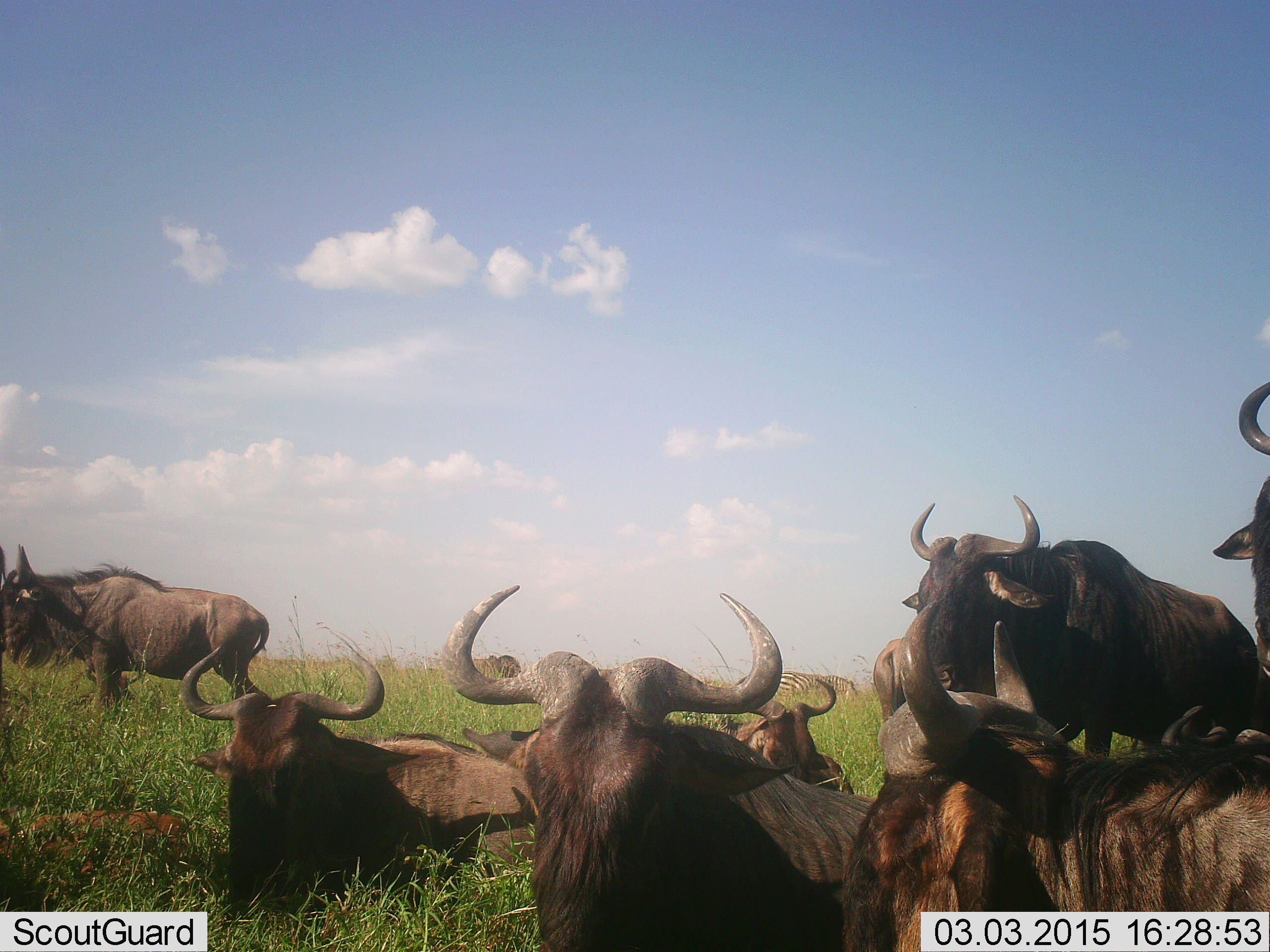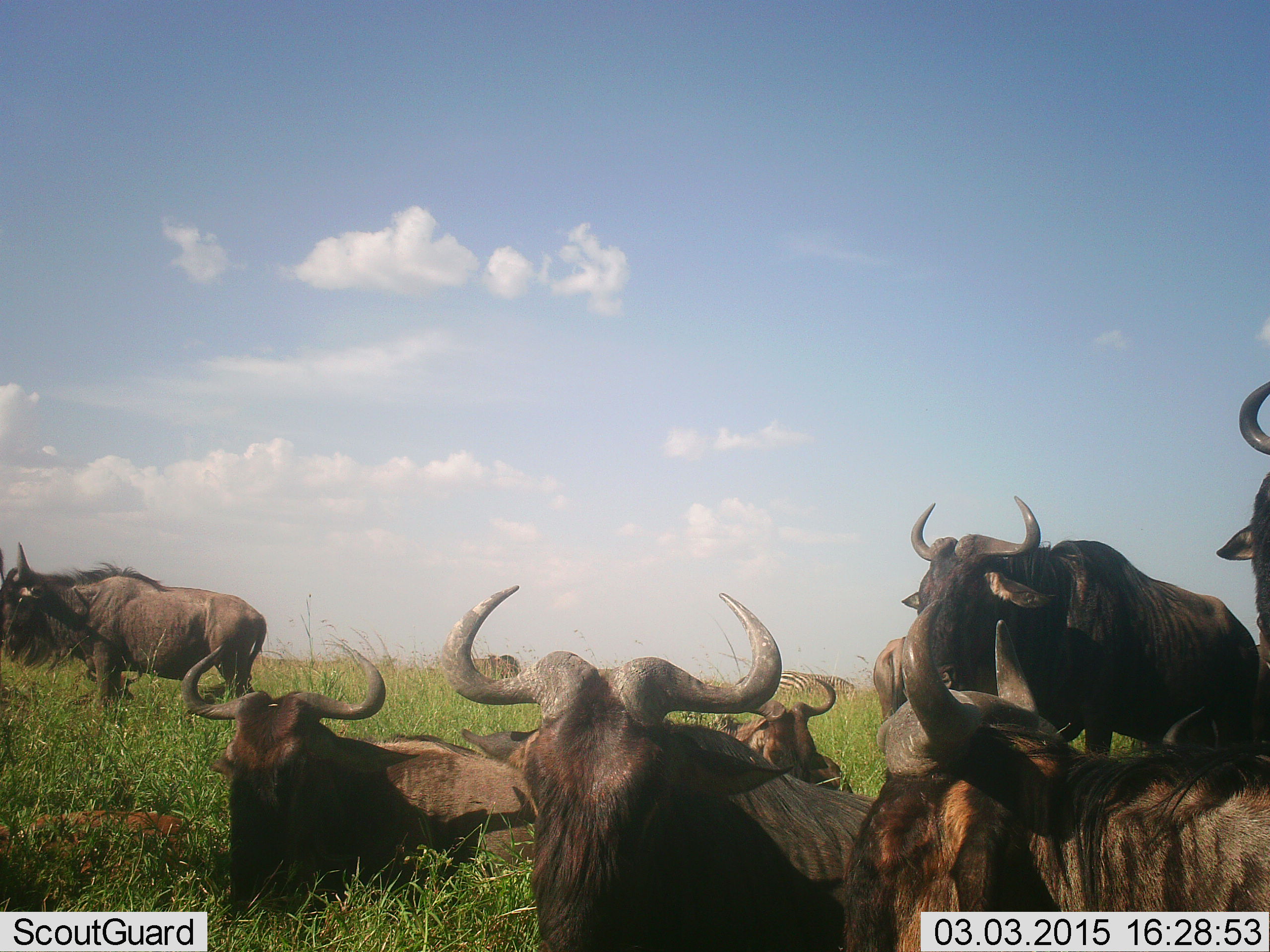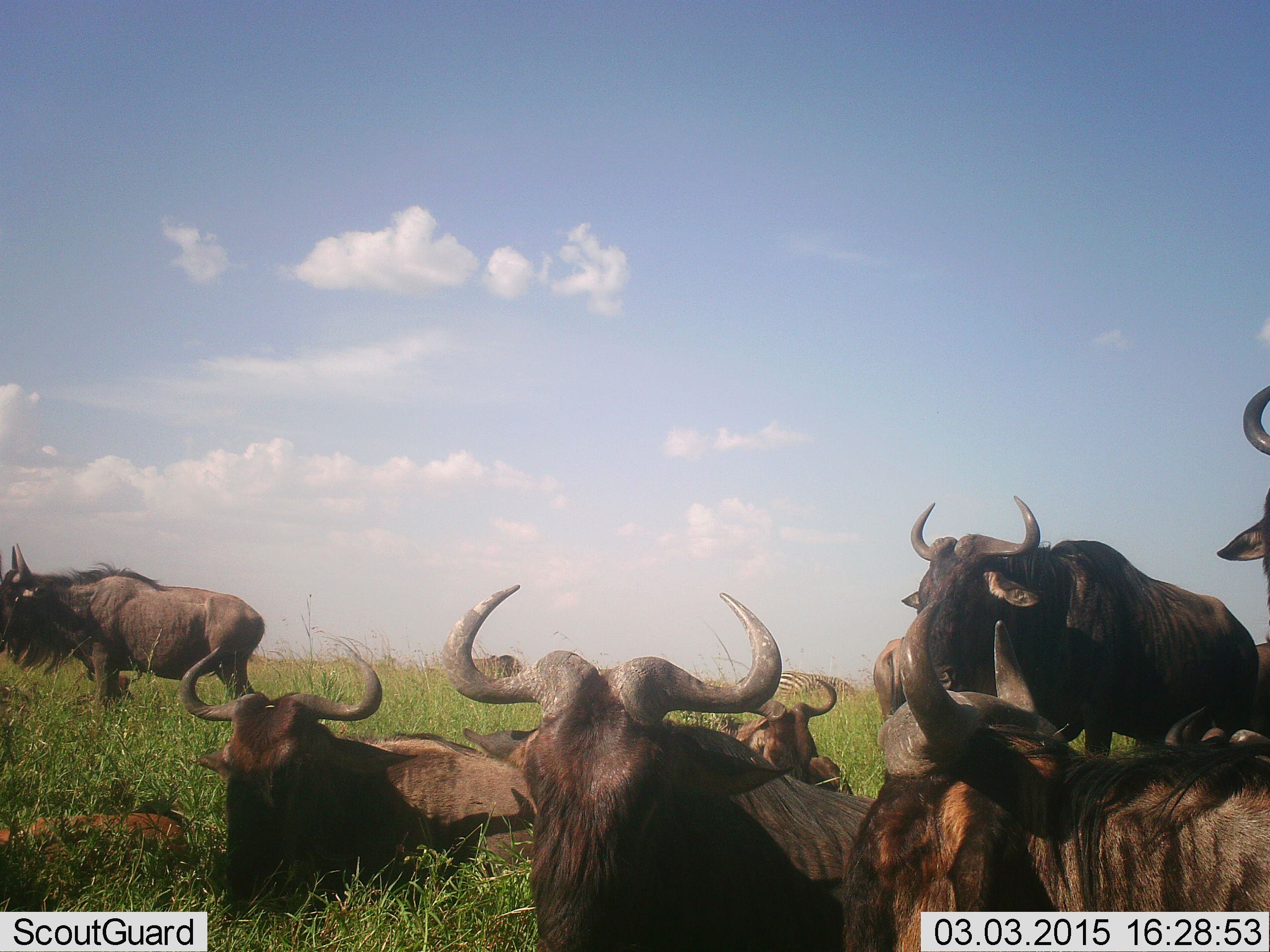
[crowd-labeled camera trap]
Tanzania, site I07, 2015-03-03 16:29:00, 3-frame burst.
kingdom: Animalia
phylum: Chordata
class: Mammalia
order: Artiodactyla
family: Bovidae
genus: Connochaetes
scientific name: Connochaetes taurinus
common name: blue wildebeest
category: wildebeest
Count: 8.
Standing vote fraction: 78%.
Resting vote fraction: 94%.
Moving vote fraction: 6%.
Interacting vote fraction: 11%.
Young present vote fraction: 11%.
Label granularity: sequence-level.